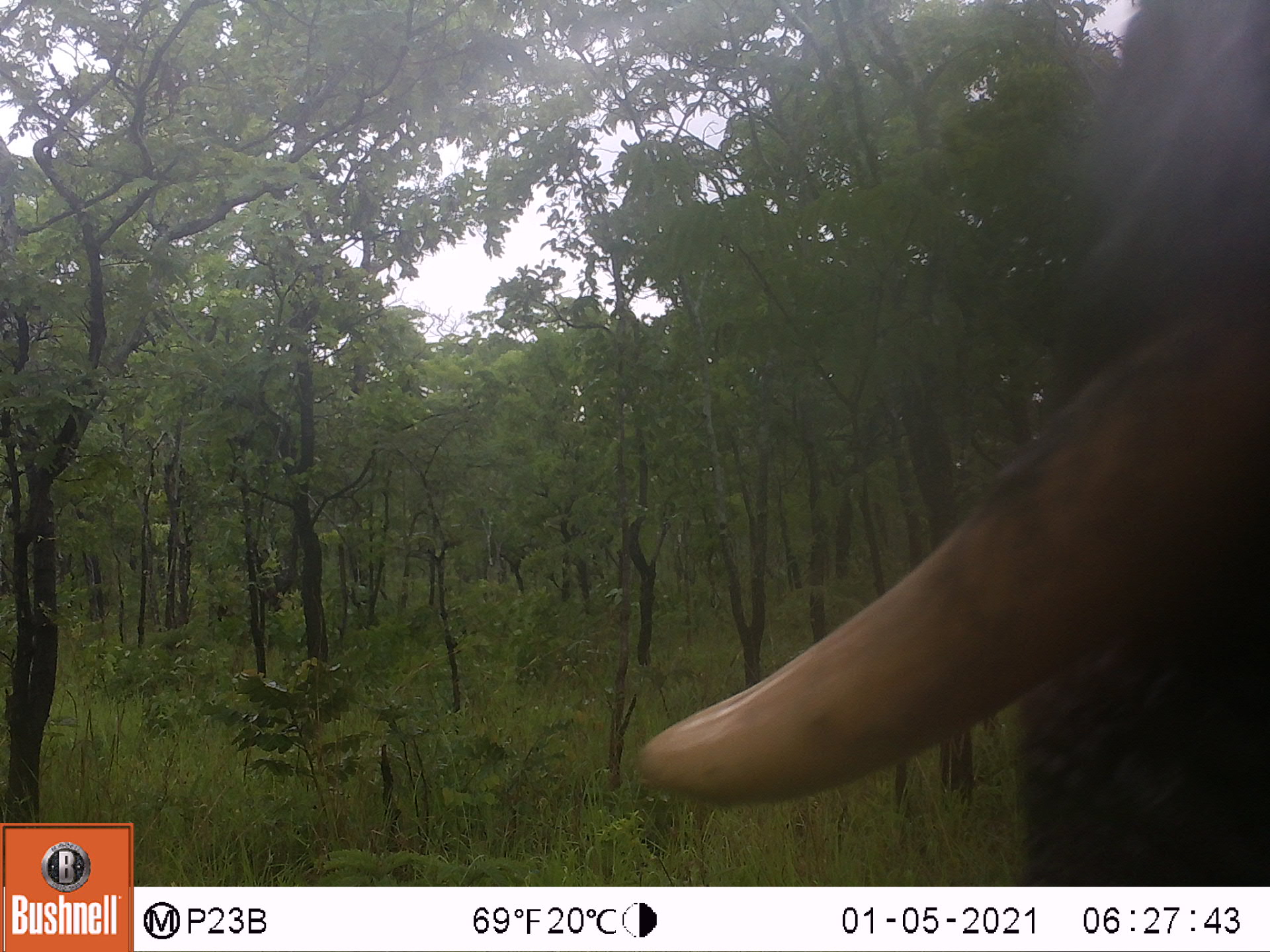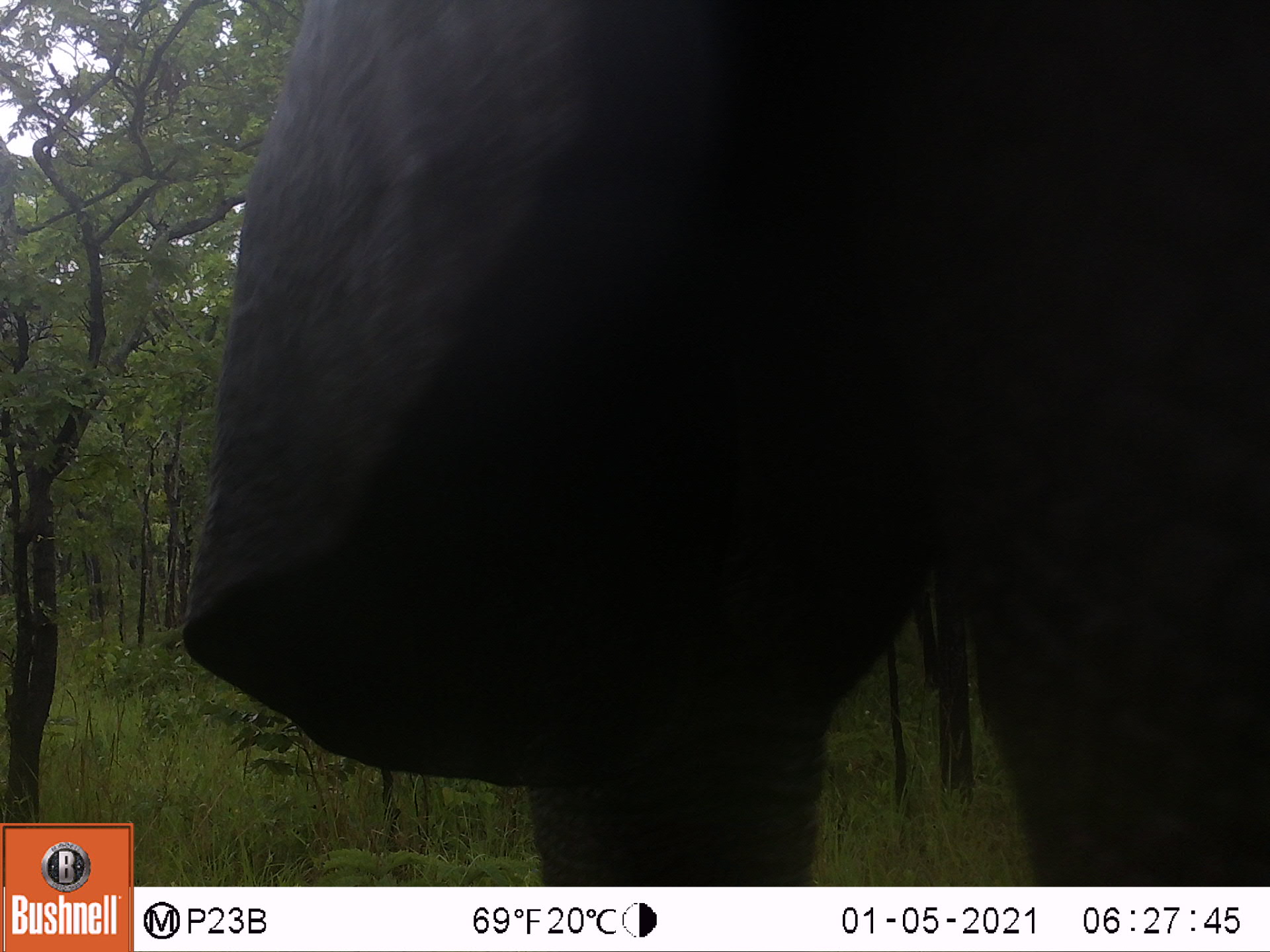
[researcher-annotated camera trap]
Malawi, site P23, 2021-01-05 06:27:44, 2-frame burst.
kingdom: Animalia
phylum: Chordata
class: Mammalia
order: Proboscidea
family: Elephantidae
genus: Loxodonta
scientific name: Loxodonta africana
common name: african savanna elephant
African savanna elephant (Loxodonta africana), count 1.